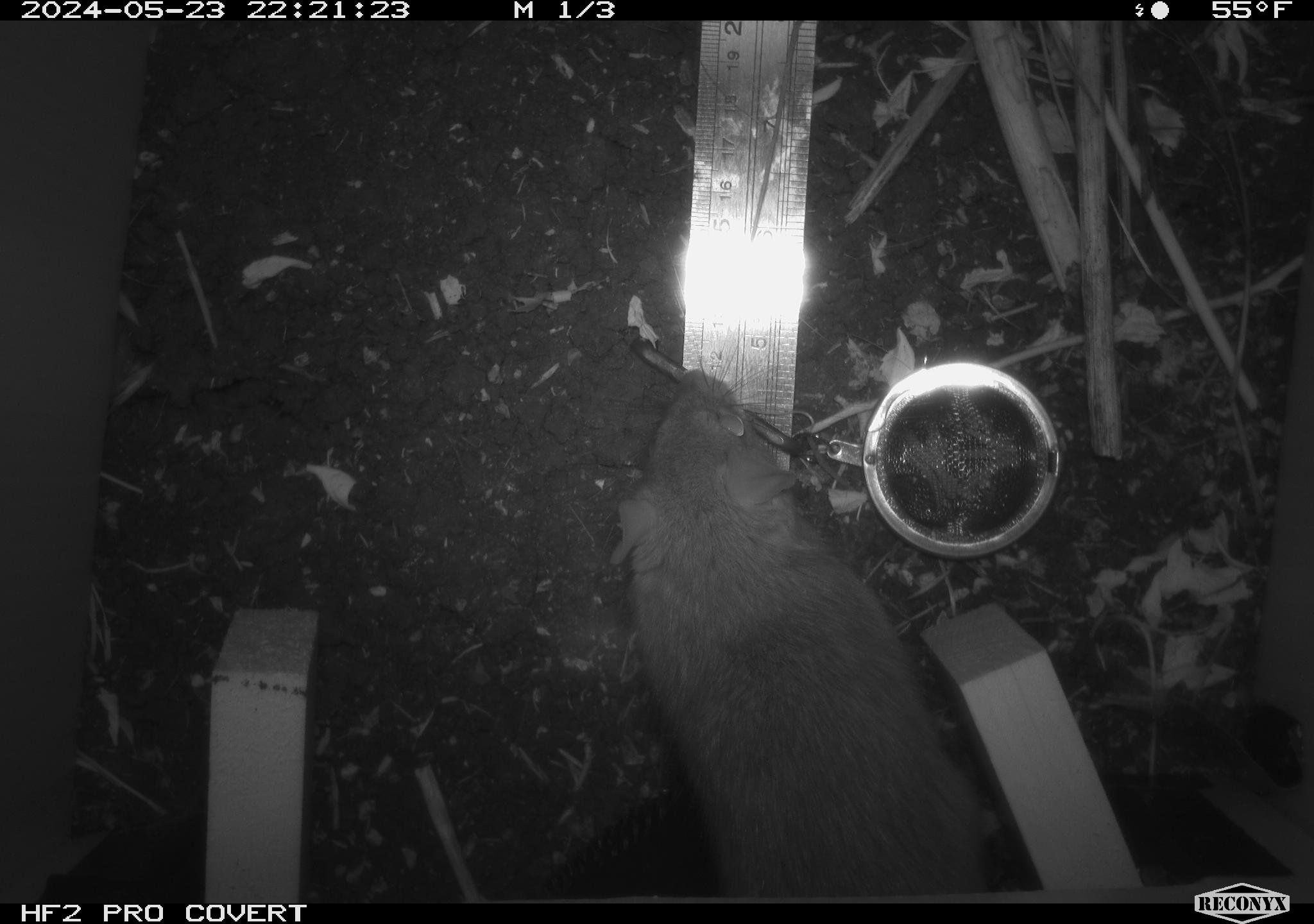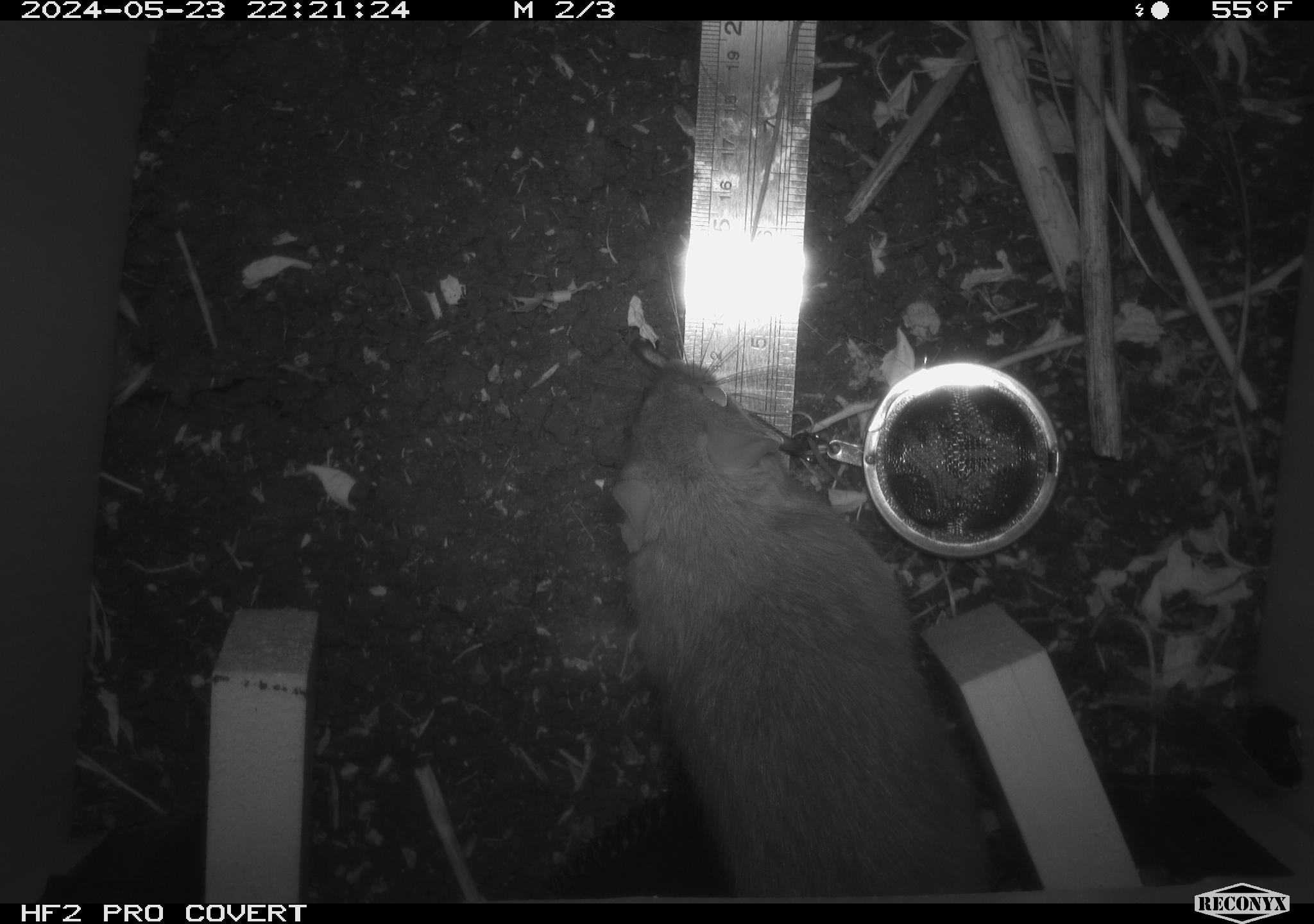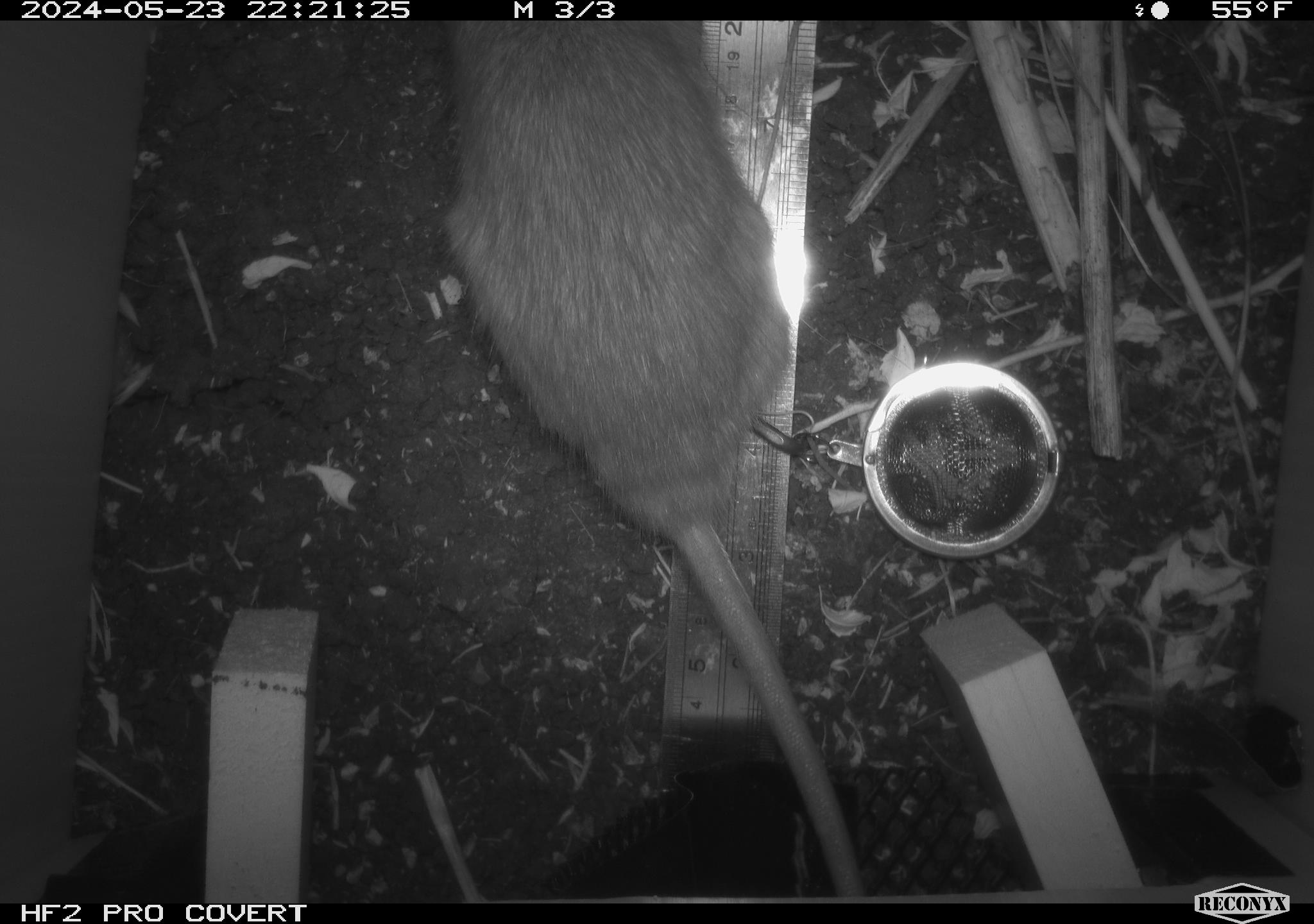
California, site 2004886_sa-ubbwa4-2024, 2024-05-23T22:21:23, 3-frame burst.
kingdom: Animalia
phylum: Chordata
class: Mammalia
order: Rodentia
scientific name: Rodentia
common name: woodrat or rat or mouse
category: woodrat or rat or mouse species